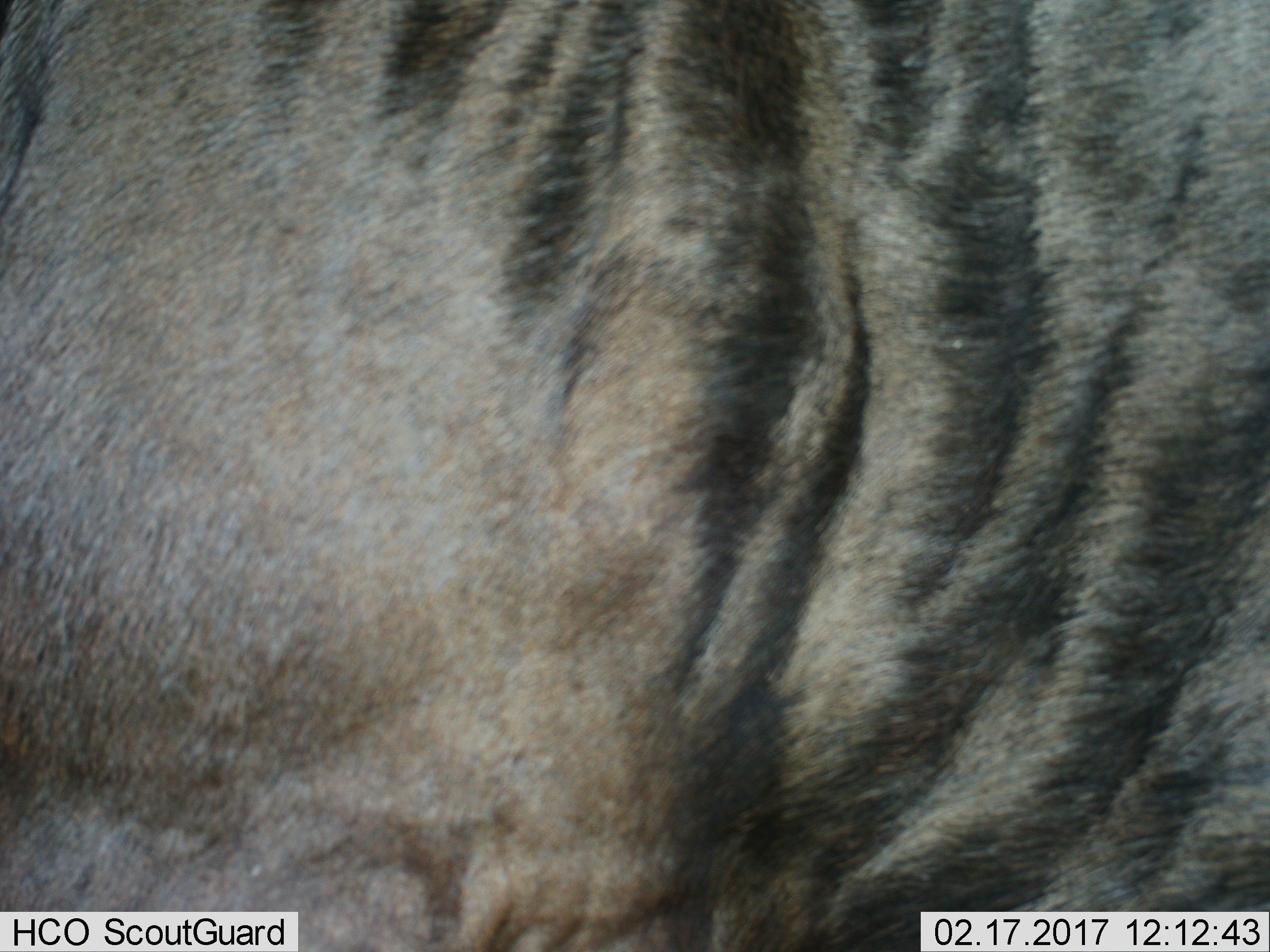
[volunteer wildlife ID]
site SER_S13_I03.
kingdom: Animalia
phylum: Chordata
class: Mammalia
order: Artiodactyla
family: Bovidae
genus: Connochaetes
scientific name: Connochaetes taurinus taurinus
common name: blue wildebeest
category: wildebeestblue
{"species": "wildebeestblue (blue wildebeest) (Connochaetes taurinus taurinus)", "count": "1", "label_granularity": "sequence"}